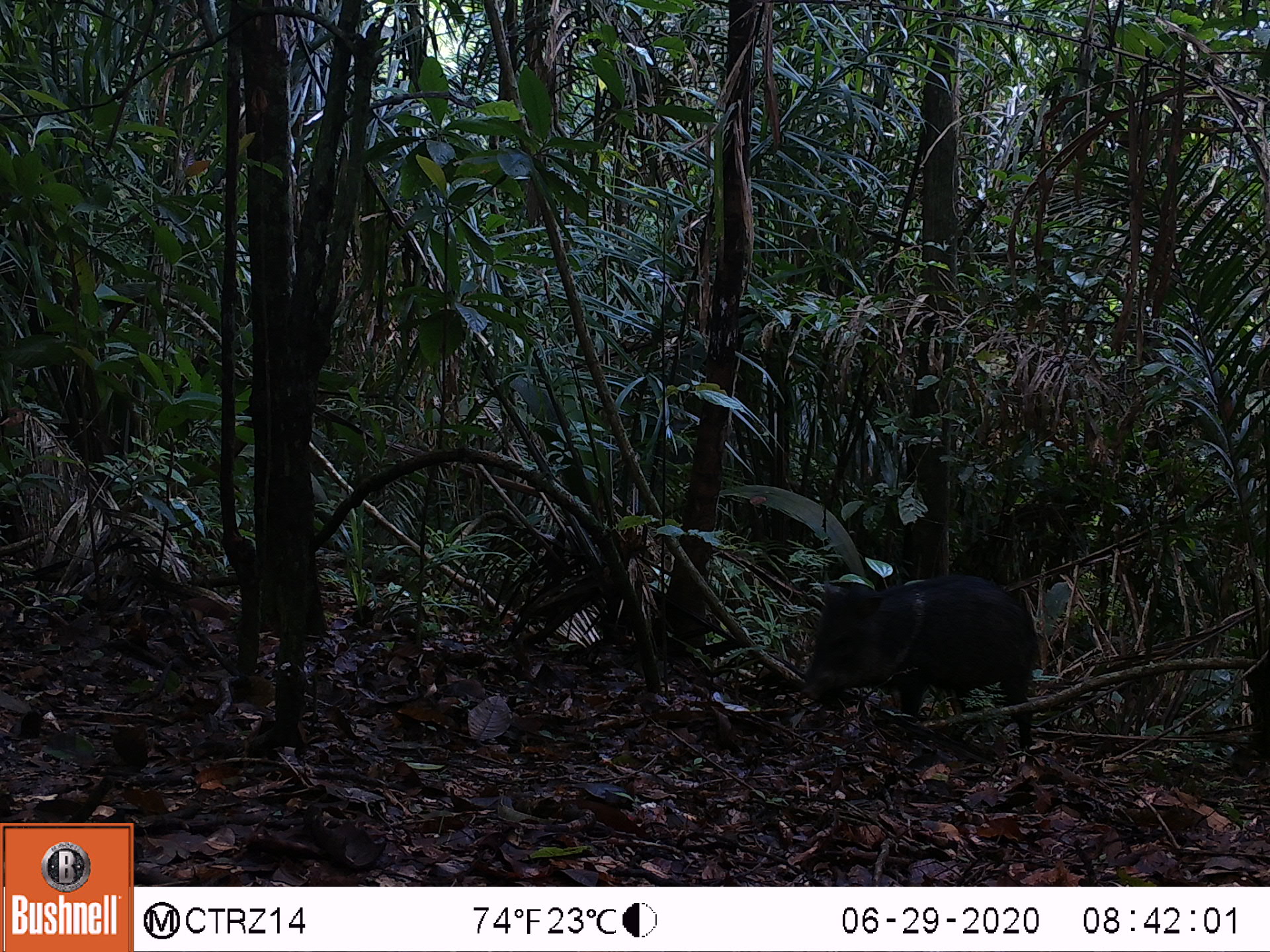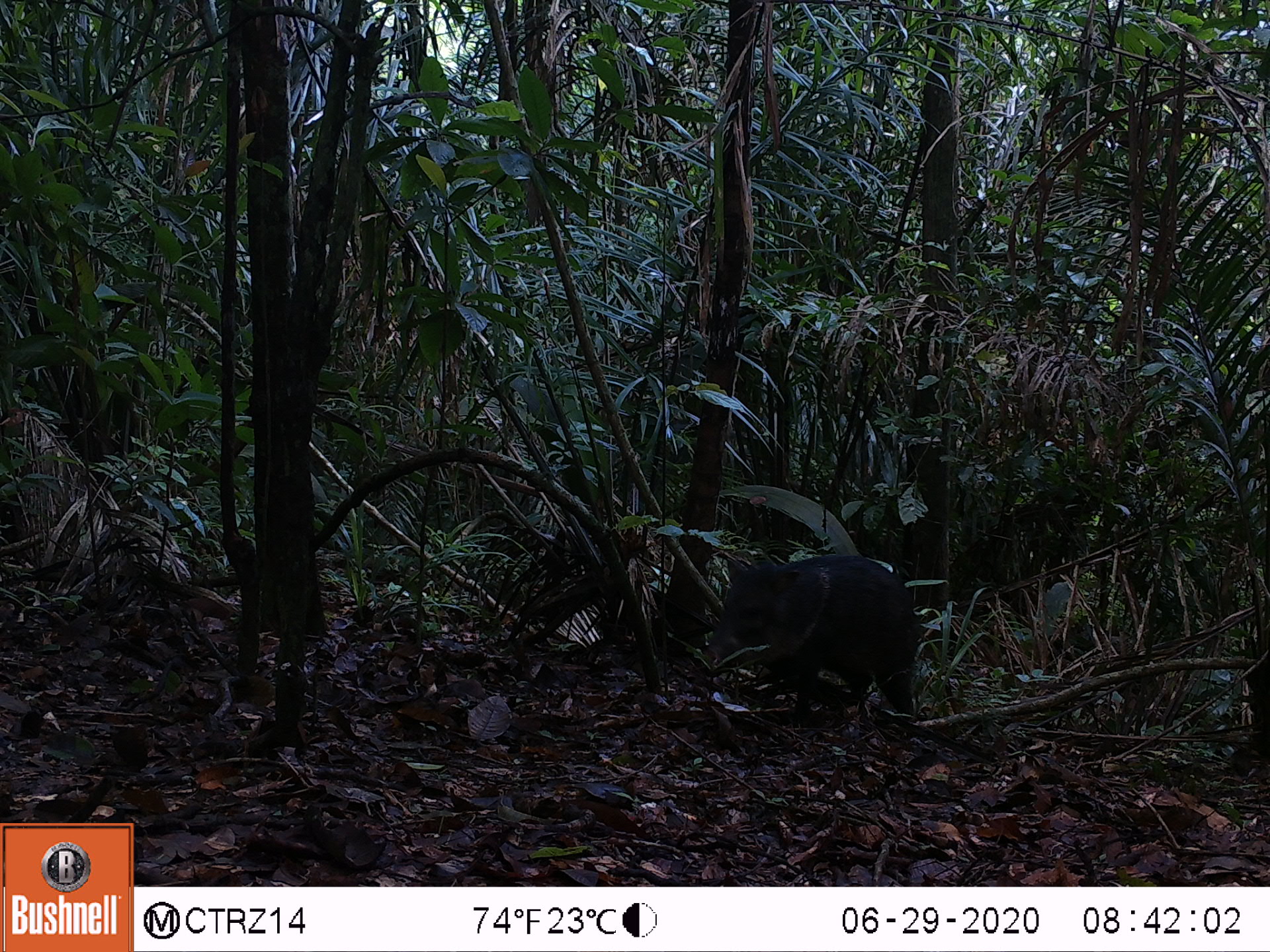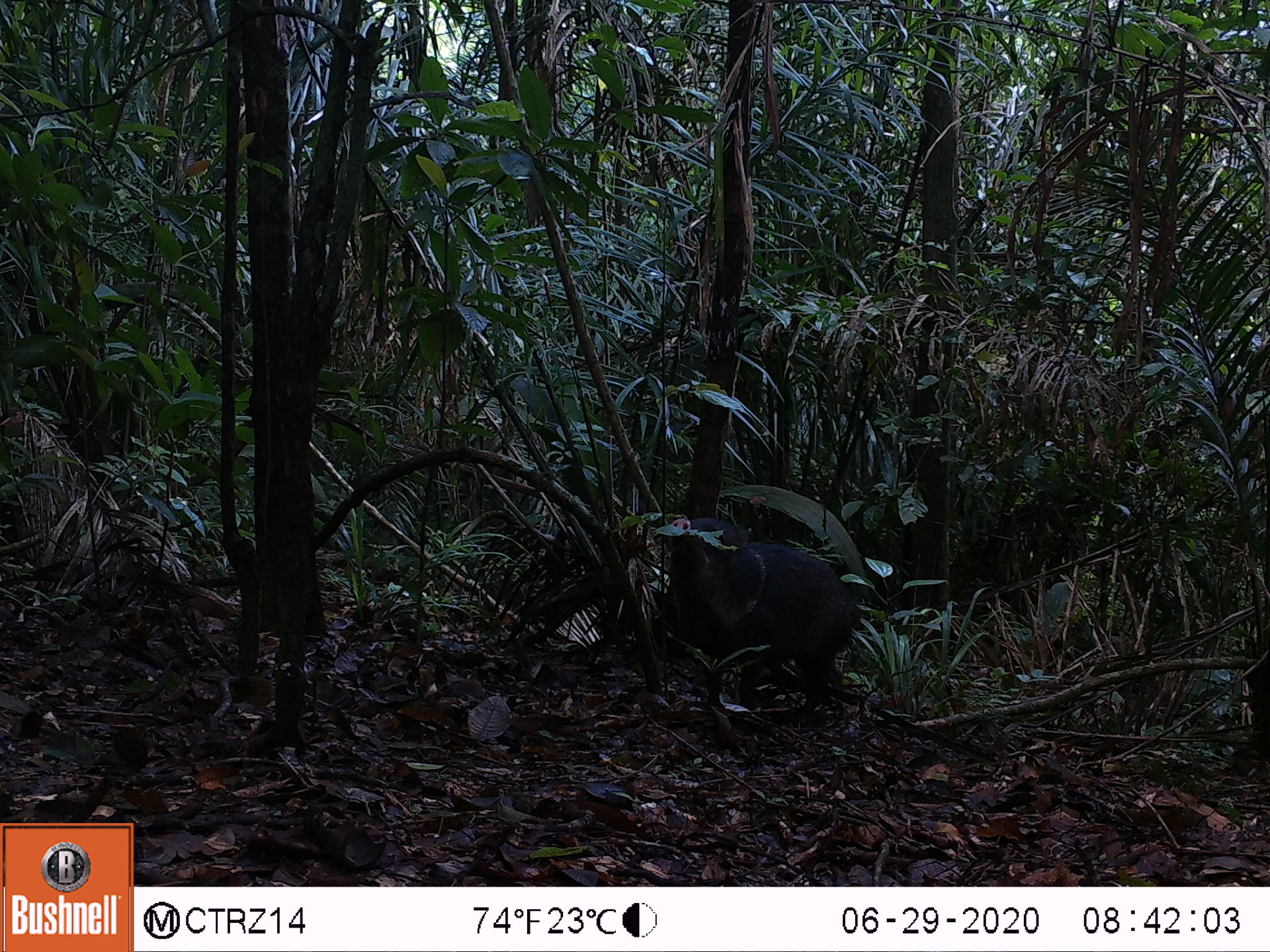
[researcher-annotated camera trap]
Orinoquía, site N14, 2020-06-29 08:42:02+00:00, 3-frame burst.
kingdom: Animalia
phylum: Chordata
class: Mammalia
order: Artiodactyla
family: Tayassuidae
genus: Pecari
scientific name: Pecari tajacu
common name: collared peccary